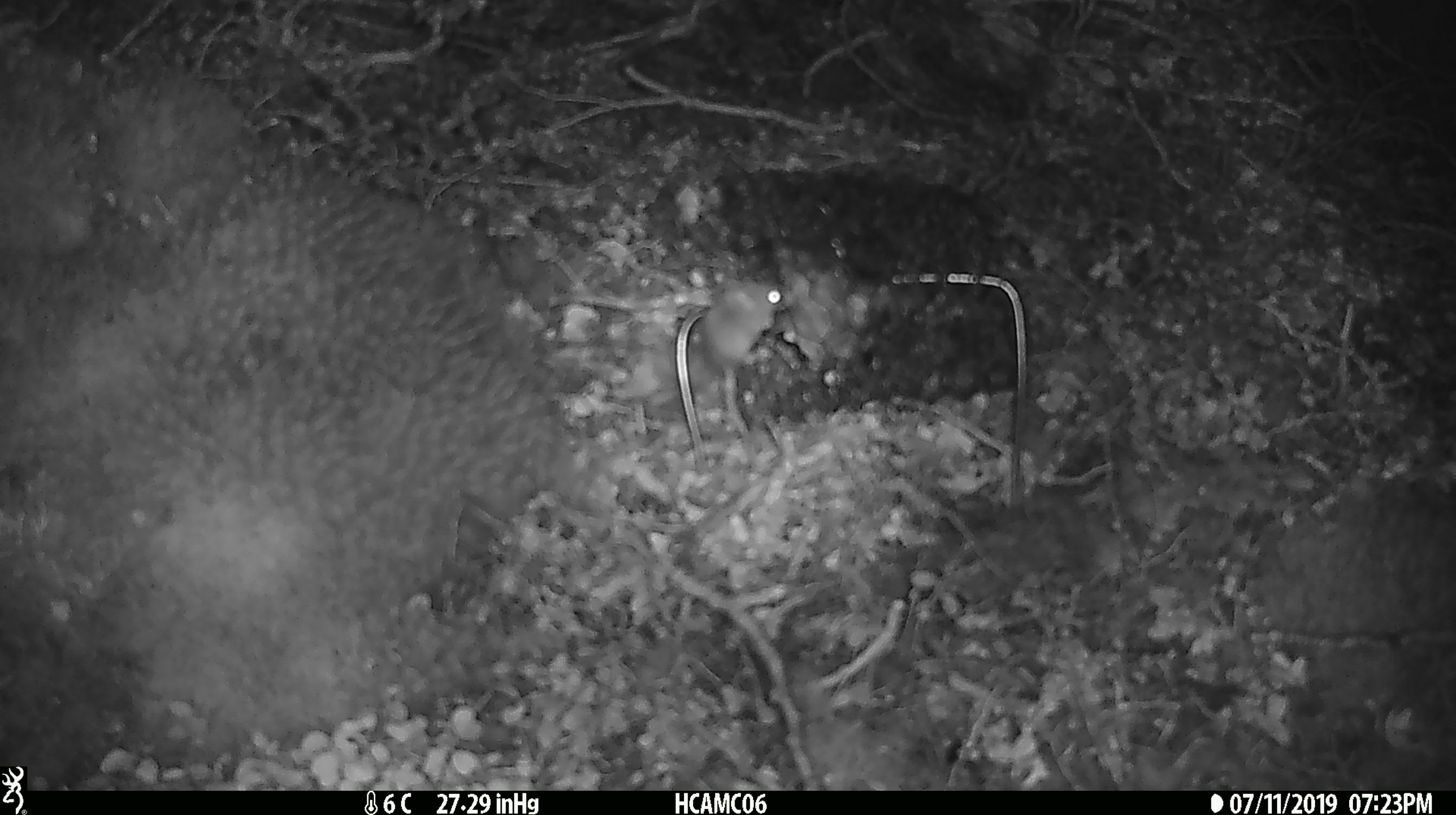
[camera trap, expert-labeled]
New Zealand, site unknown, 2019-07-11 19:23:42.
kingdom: Animalia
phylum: Chordata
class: Mammalia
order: Rodentia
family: Muridae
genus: Mus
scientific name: Mus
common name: mouse